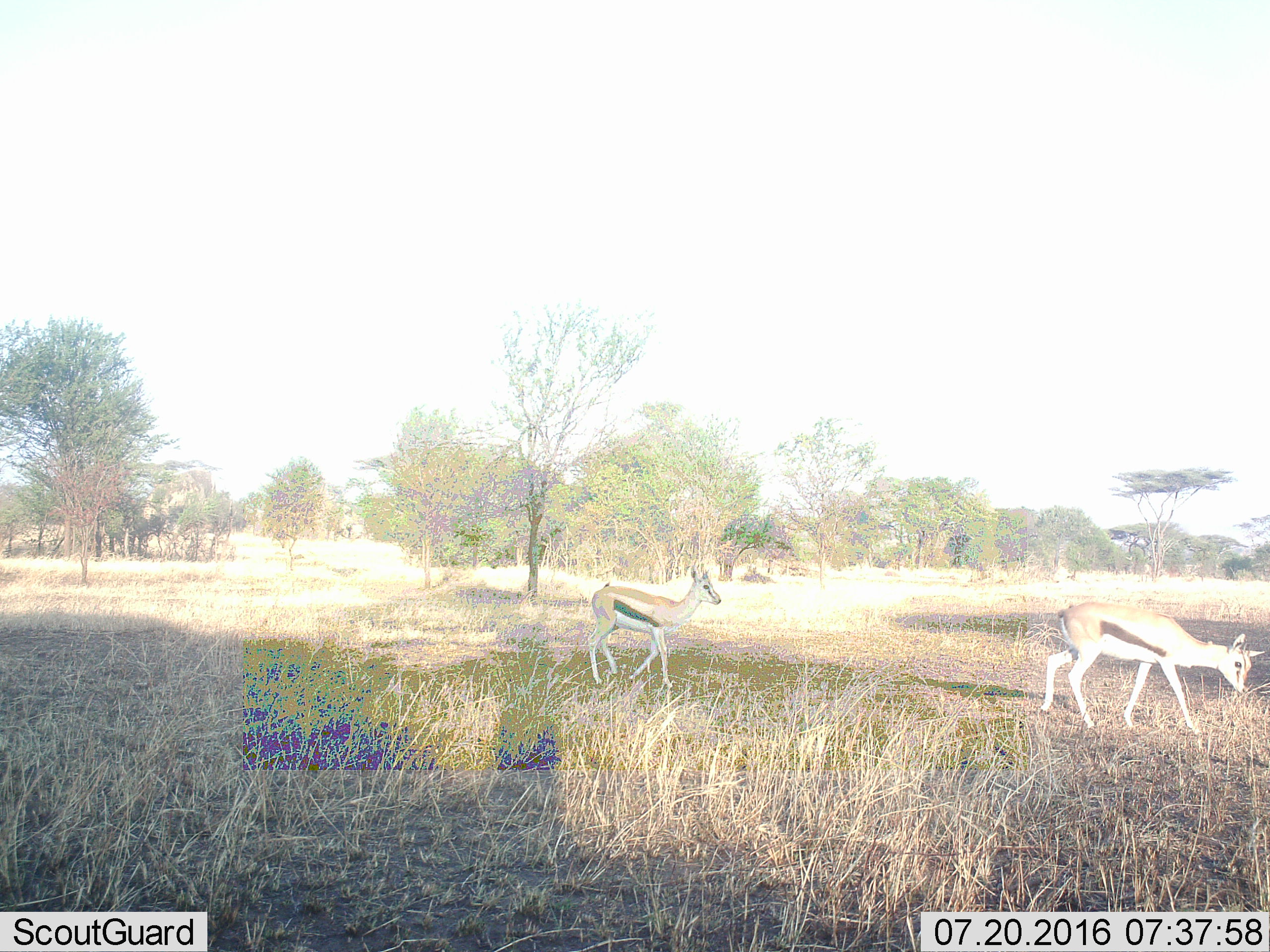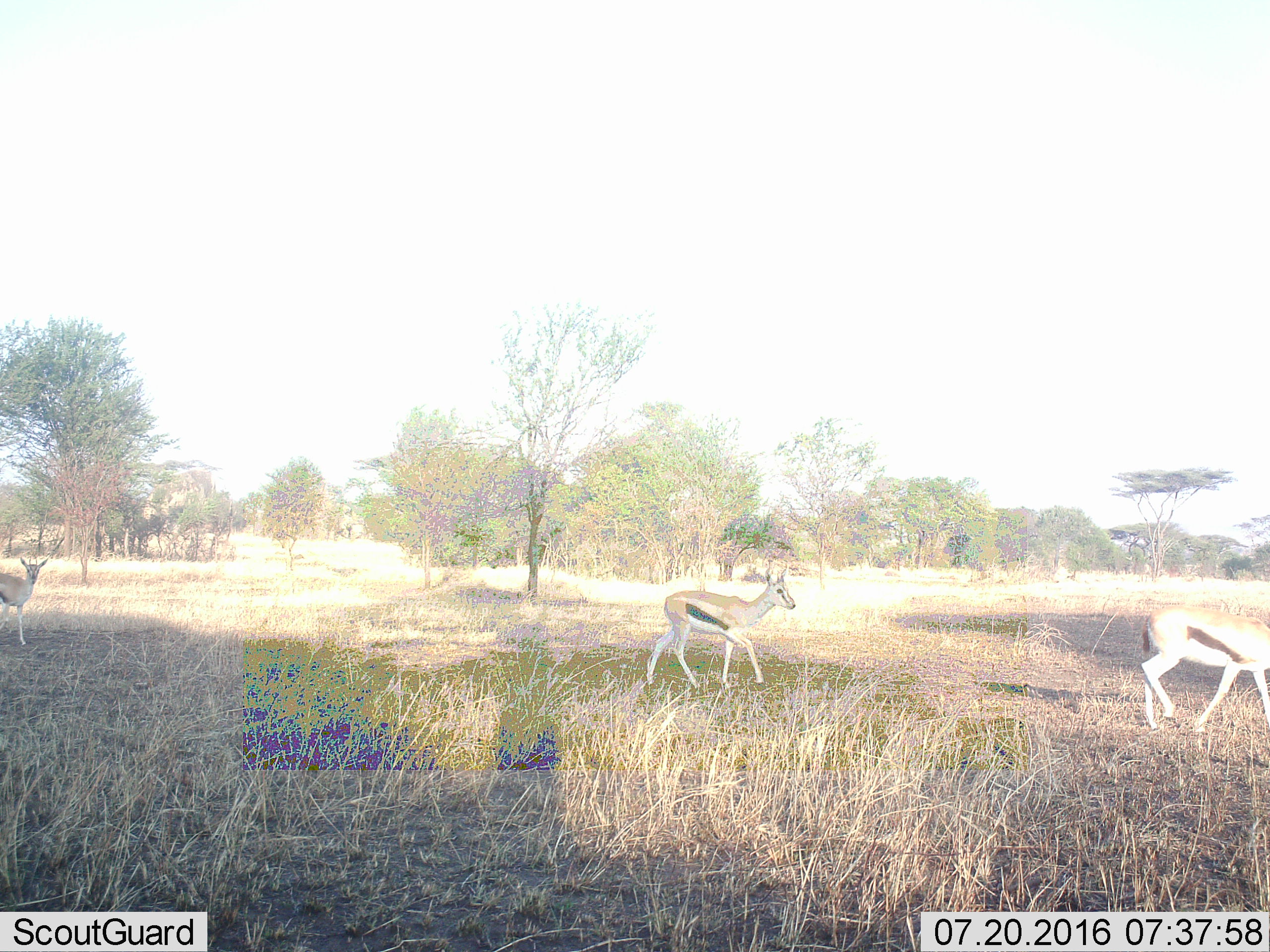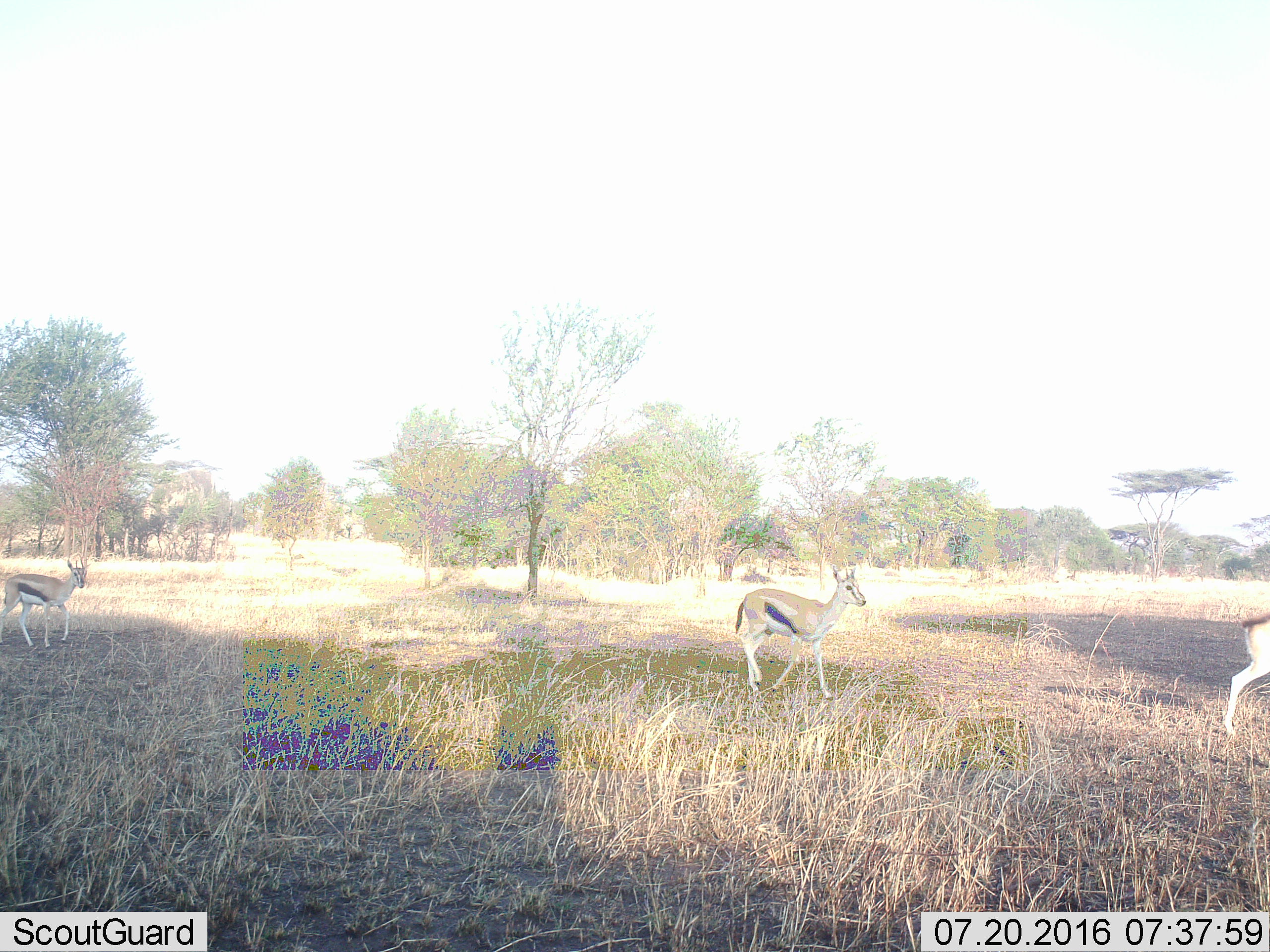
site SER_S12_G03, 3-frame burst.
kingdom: Animalia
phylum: Chordata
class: Mammalia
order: Artiodactyla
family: Bovidae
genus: Eudorcas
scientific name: Eudorcas thomsonii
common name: thomson's gazelle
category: gazellethomsons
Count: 2.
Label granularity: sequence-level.